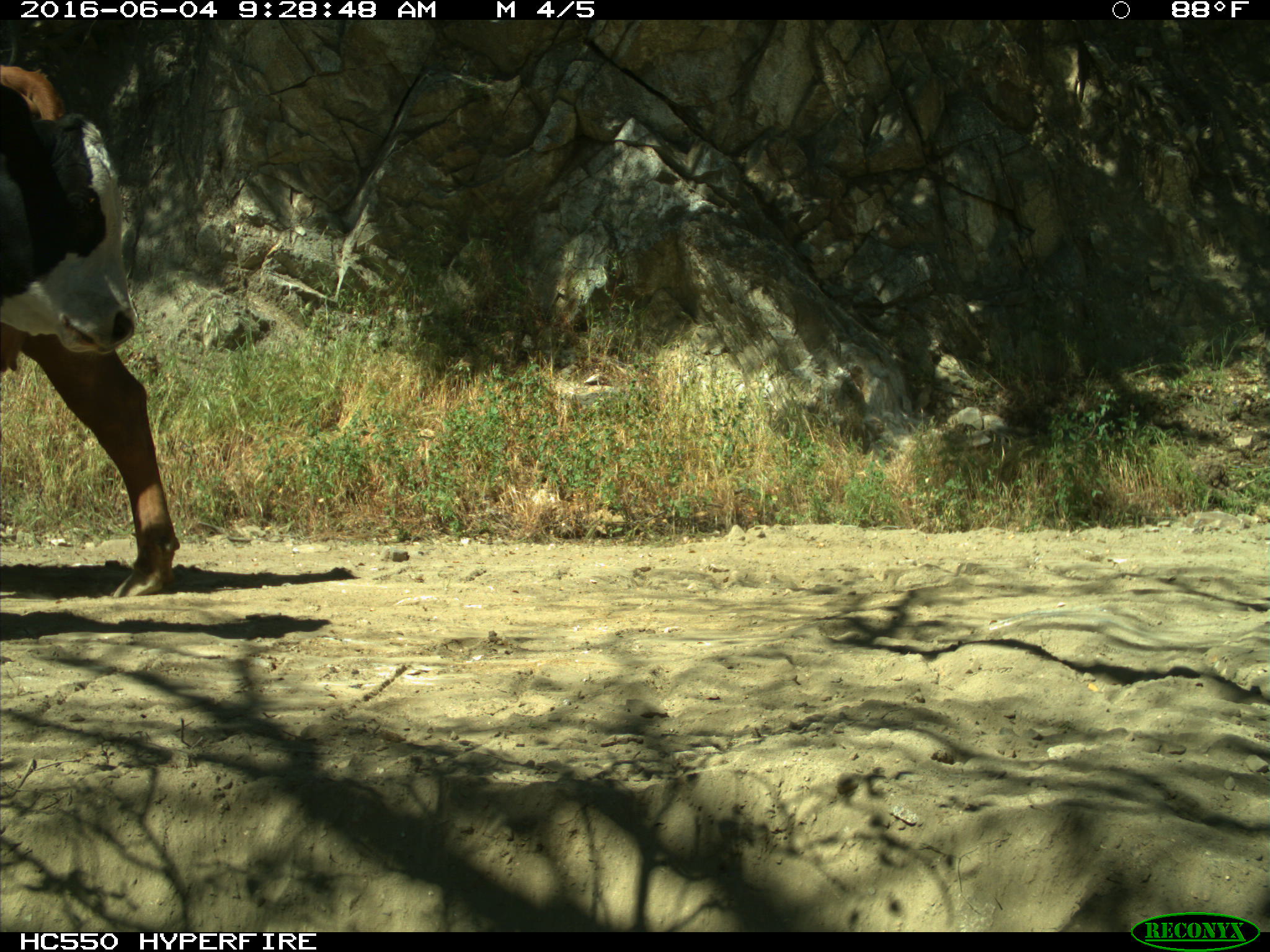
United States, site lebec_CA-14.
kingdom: Animalia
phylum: Chordata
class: Mammalia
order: Artiodactyla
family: Bovidae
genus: Bos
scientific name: Bos taurus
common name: domestic cow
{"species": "Bos taurus (domestic cow)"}